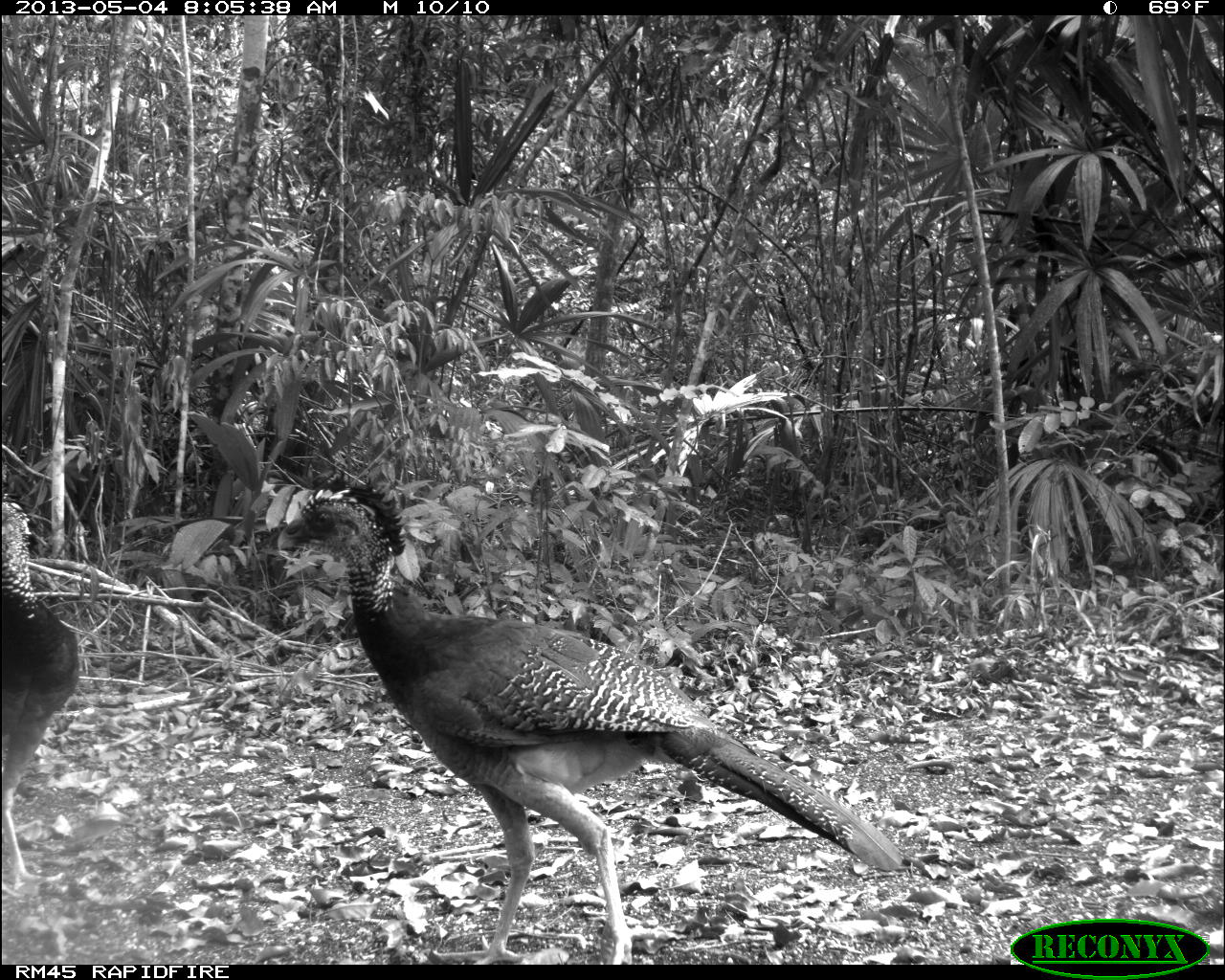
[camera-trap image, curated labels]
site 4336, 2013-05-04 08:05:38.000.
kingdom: Animalia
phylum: Chordata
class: Aves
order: Galliformes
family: Cracidae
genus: Crax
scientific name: Crax rubra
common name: great curassow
Crax rubra (great curassow), count 2.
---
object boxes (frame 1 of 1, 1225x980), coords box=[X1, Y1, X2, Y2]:
crax rubra: box=[272, 473, 903, 964]; box=[0, 504, 81, 890]